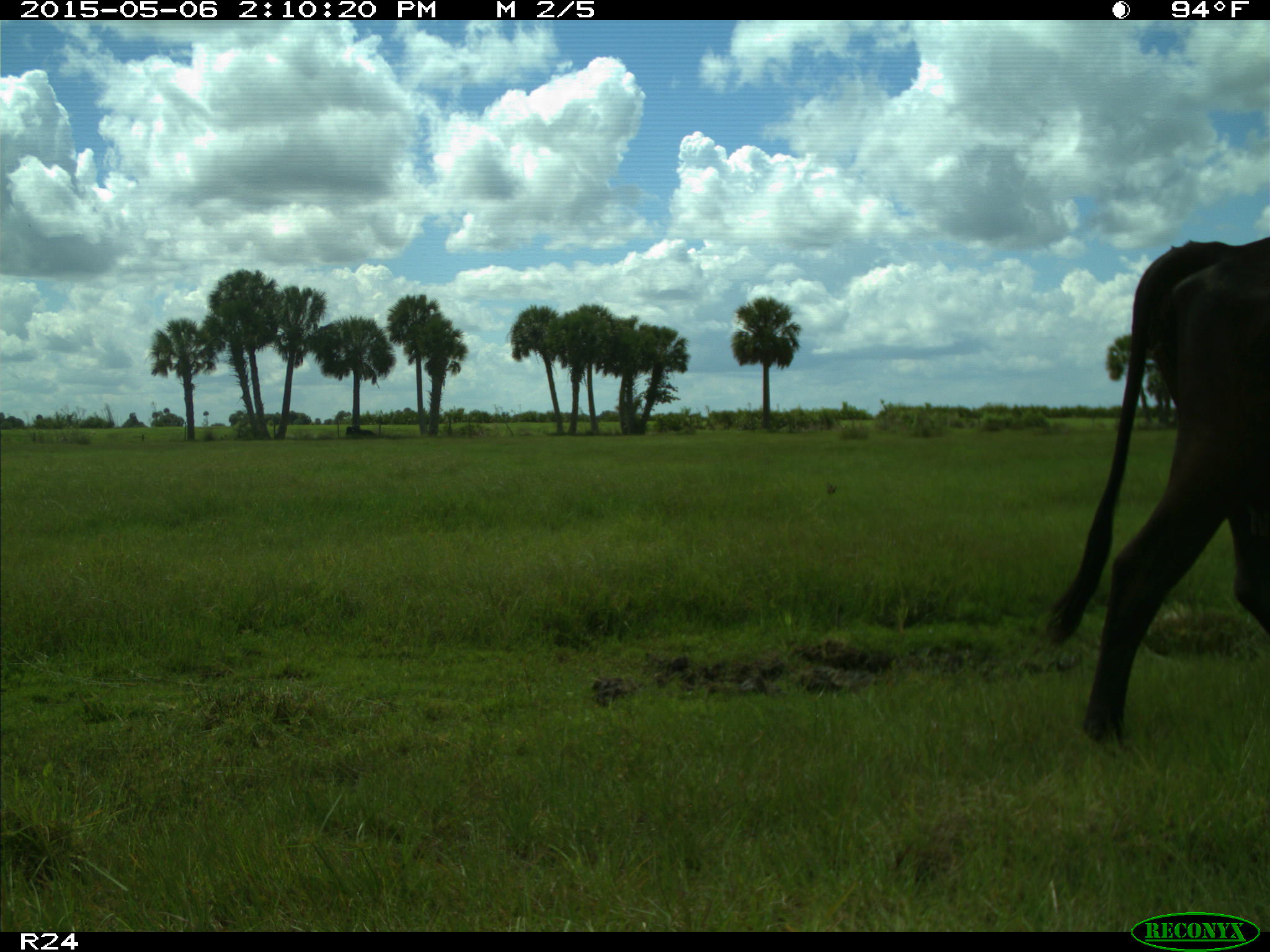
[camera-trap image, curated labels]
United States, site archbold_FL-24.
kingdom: Animalia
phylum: Chordata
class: Mammalia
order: Artiodactyla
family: Bovidae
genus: Bos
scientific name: Bos taurus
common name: domestic cow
Bos taurus (domestic cow).